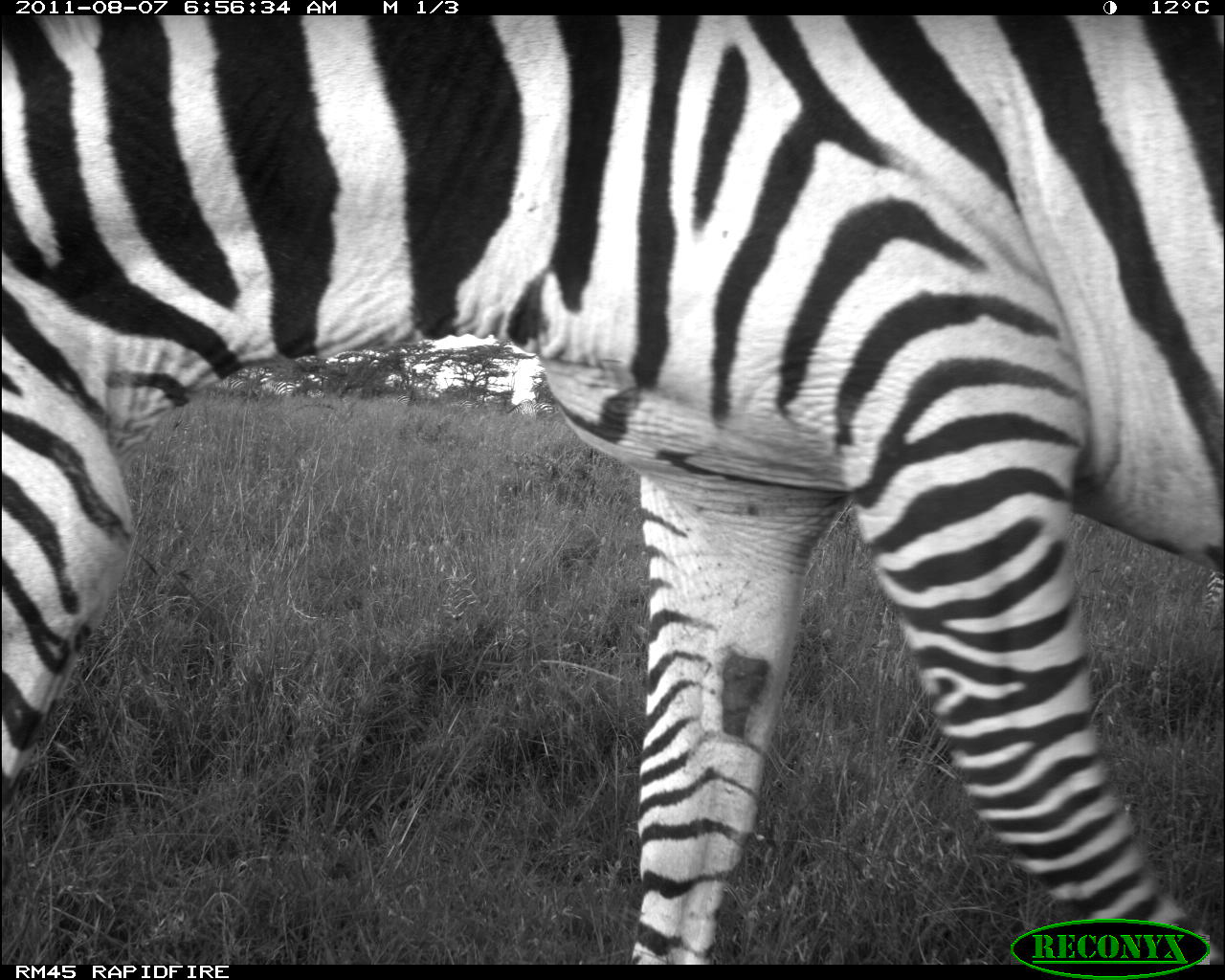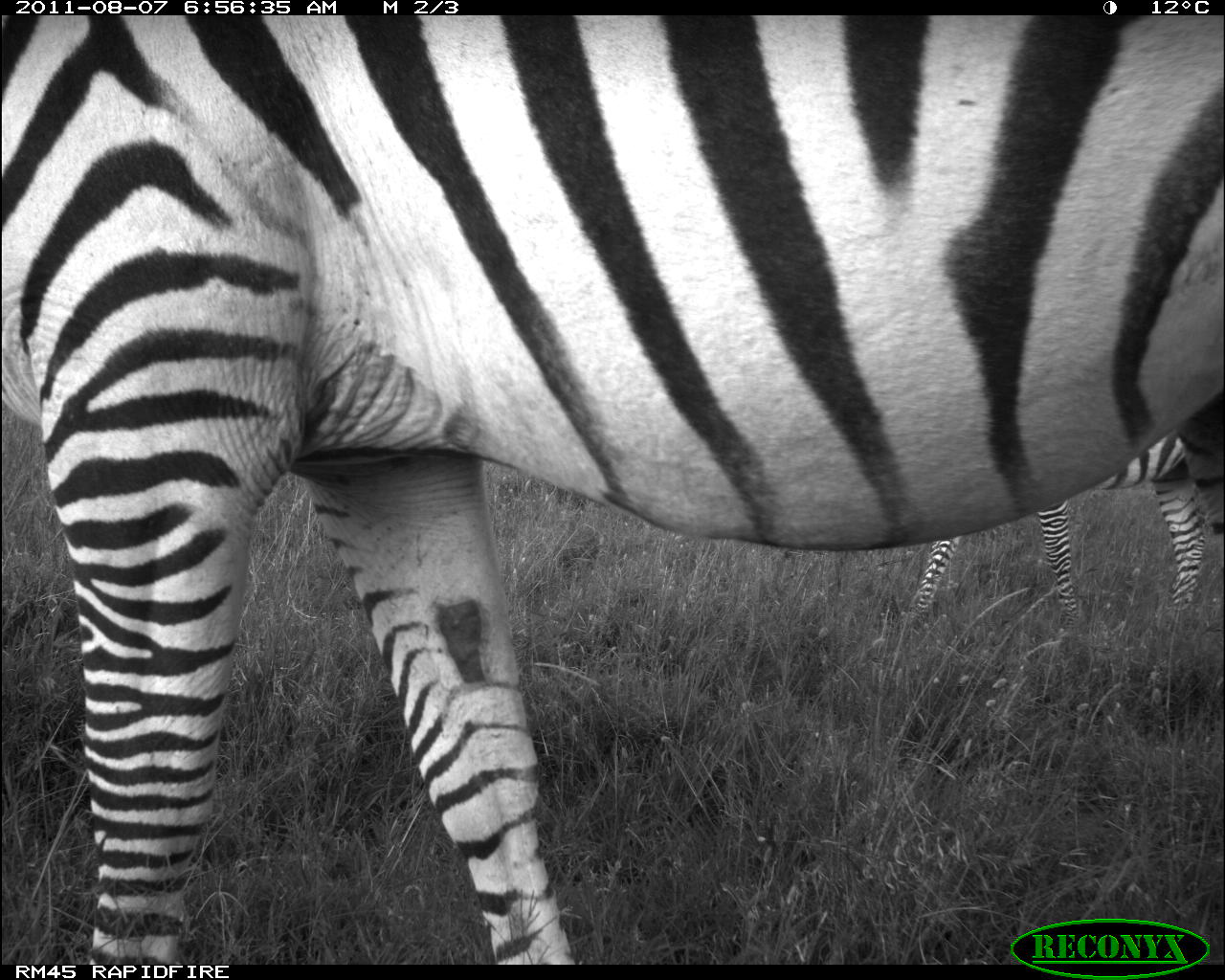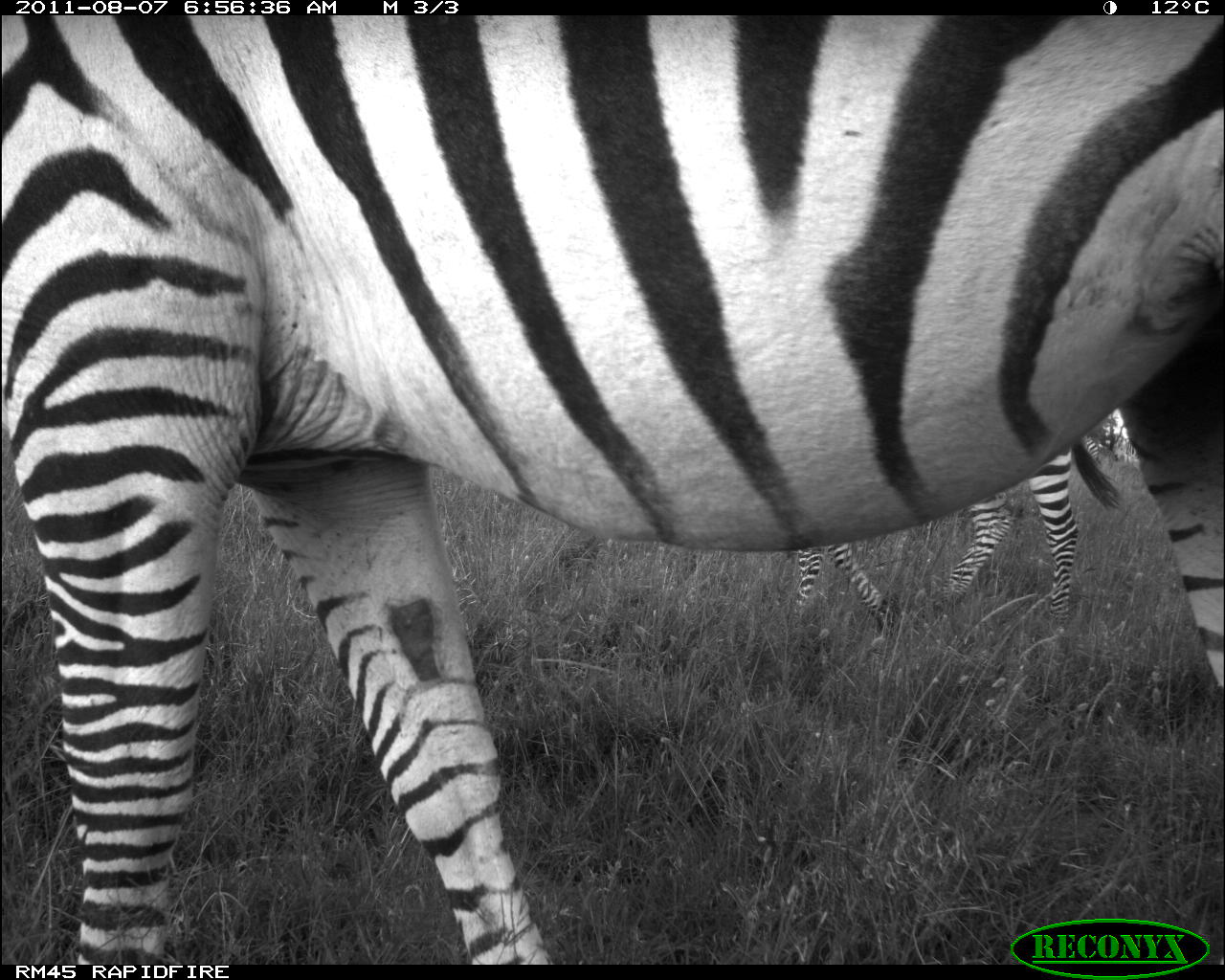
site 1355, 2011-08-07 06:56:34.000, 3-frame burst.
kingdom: Animalia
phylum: Chordata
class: Mammalia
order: Perissodactyla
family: Equidae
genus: Equus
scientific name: Equus quagga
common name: plains zebra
Equus quagga (plains zebra), count 5.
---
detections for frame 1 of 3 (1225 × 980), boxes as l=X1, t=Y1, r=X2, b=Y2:
equus quagga: l=1, t=13, r=1223, b=960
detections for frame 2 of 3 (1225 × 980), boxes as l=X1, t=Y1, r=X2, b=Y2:
equus quagga: l=1, t=14, r=1217, b=961; l=901, t=423, r=1208, b=641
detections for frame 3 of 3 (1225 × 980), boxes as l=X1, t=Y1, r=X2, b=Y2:
equus quagga: l=1, t=14, r=1221, b=961; l=786, t=424, r=1126, b=639